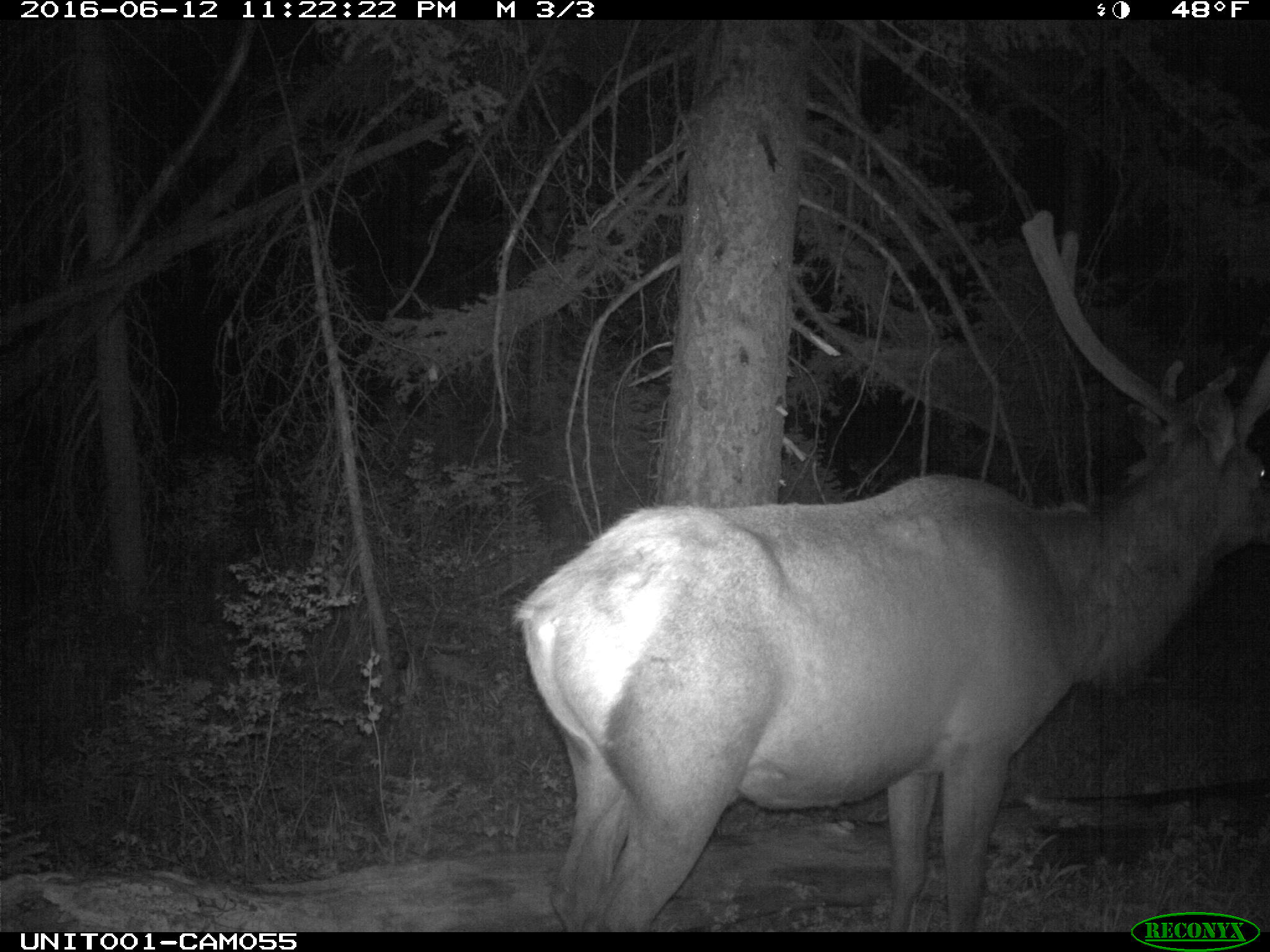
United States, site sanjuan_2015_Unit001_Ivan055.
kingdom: Animalia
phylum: Chordata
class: Mammalia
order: Artiodactyla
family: Cervidae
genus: Cervus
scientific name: Cervus elaphus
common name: red deer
Cervus elaphus (red deer).